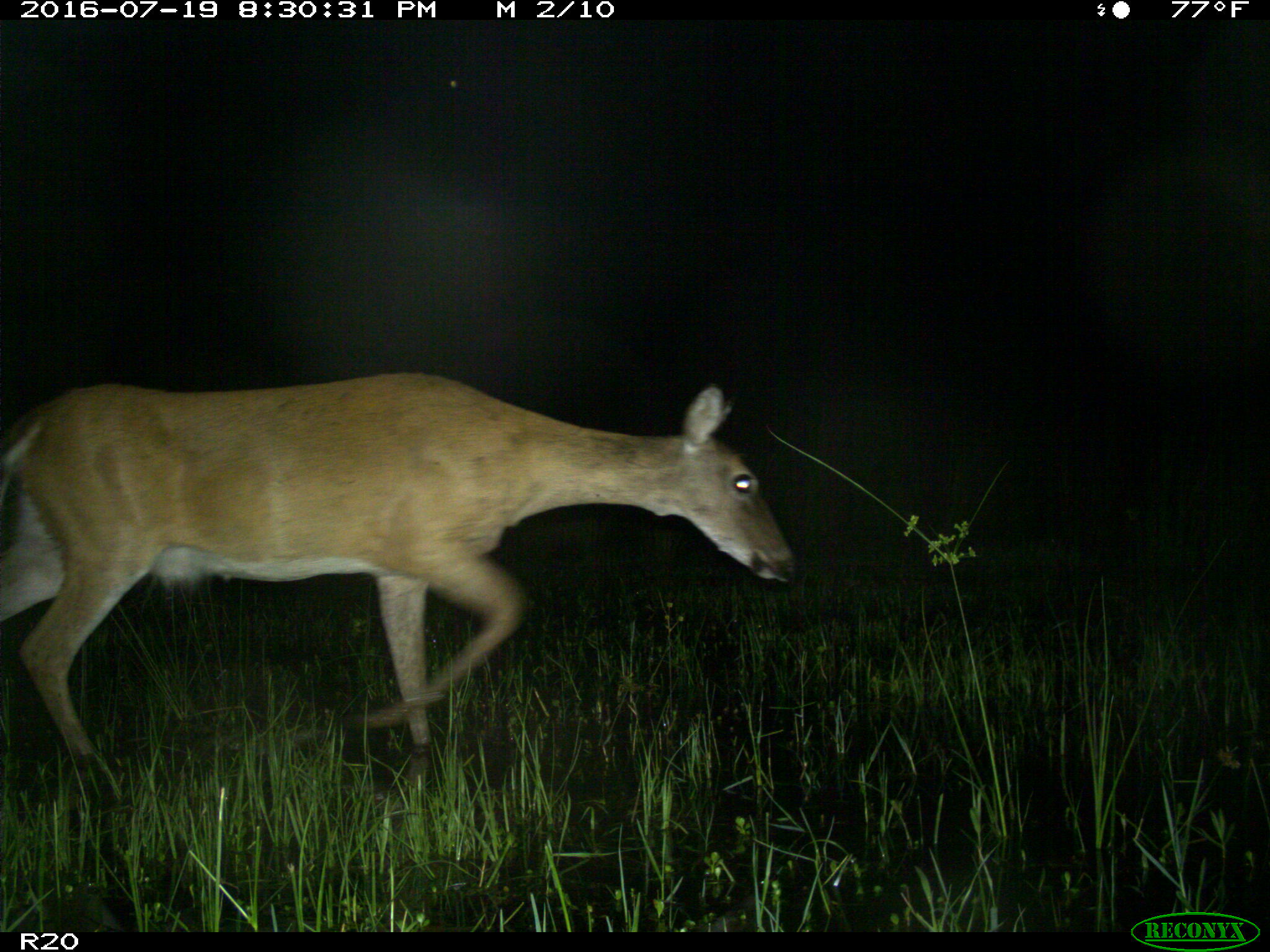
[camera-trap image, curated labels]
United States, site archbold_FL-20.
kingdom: Animalia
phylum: Chordata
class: Mammalia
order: Artiodactyla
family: Cervidae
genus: Odocoileus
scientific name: Odocoileus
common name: deer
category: unidentified deer